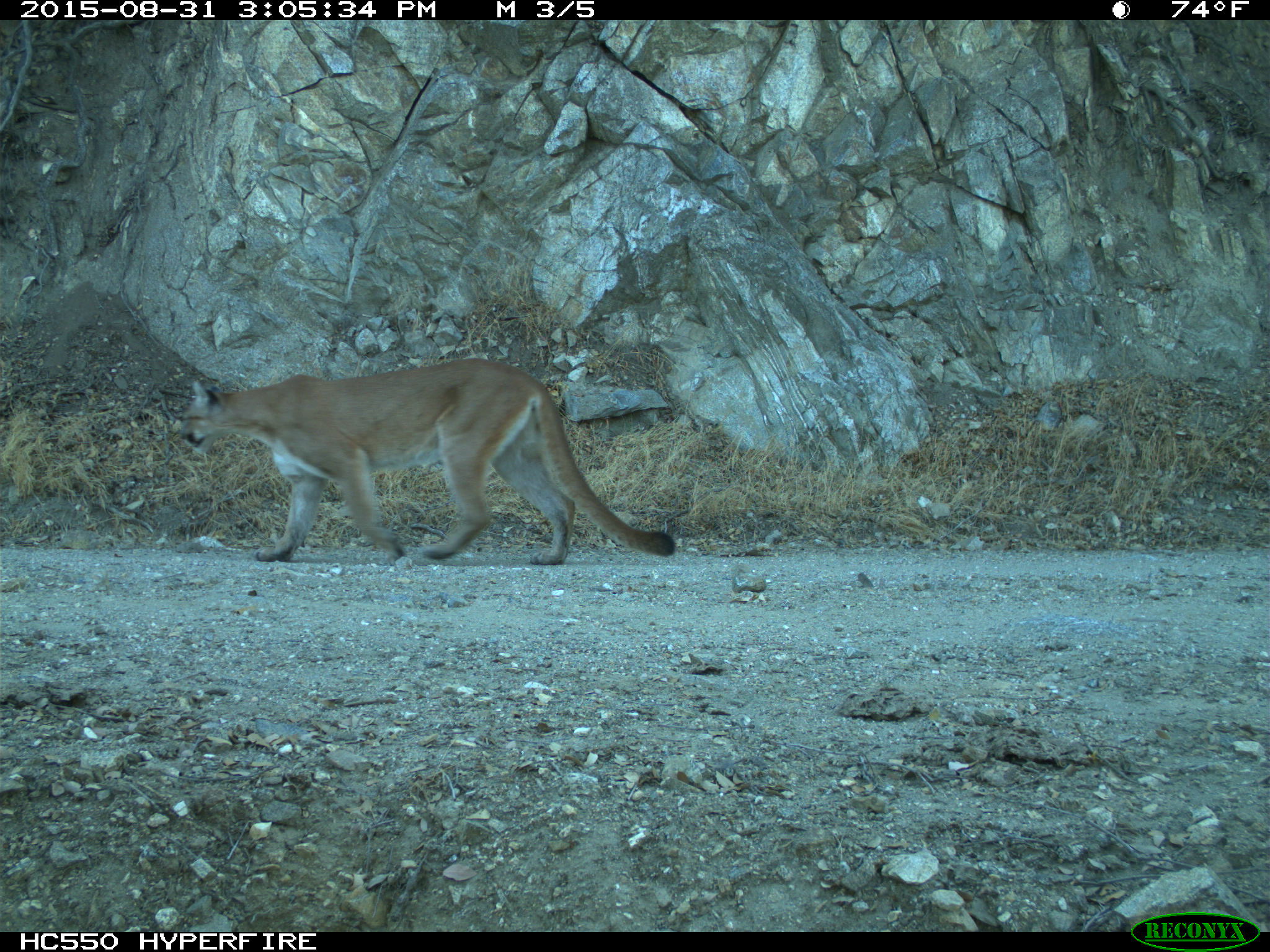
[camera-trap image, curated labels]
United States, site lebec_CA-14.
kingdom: Animalia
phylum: Chordata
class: Mammalia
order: Carnivora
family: Felidae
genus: Puma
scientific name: Puma concolor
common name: mountain lion